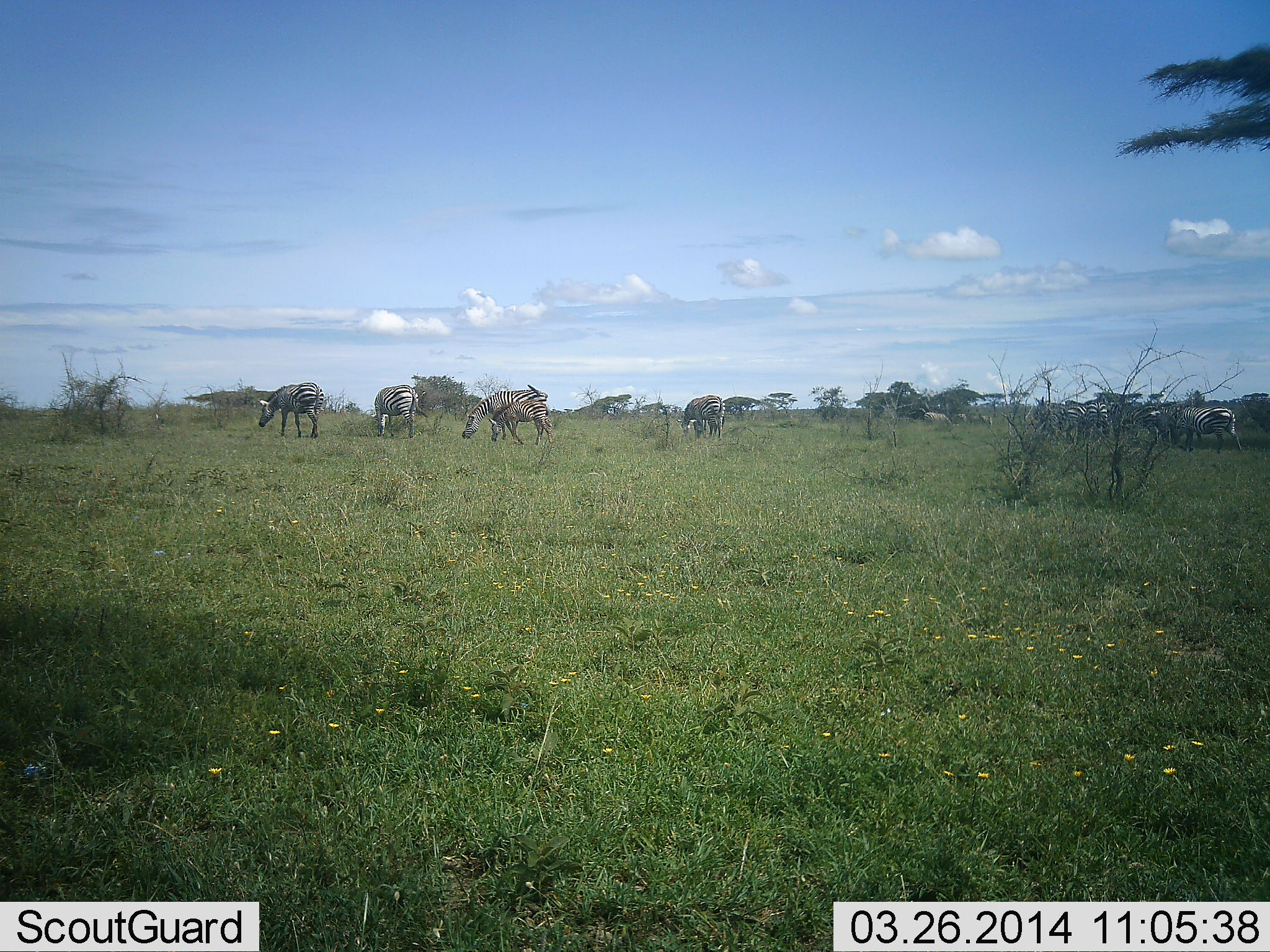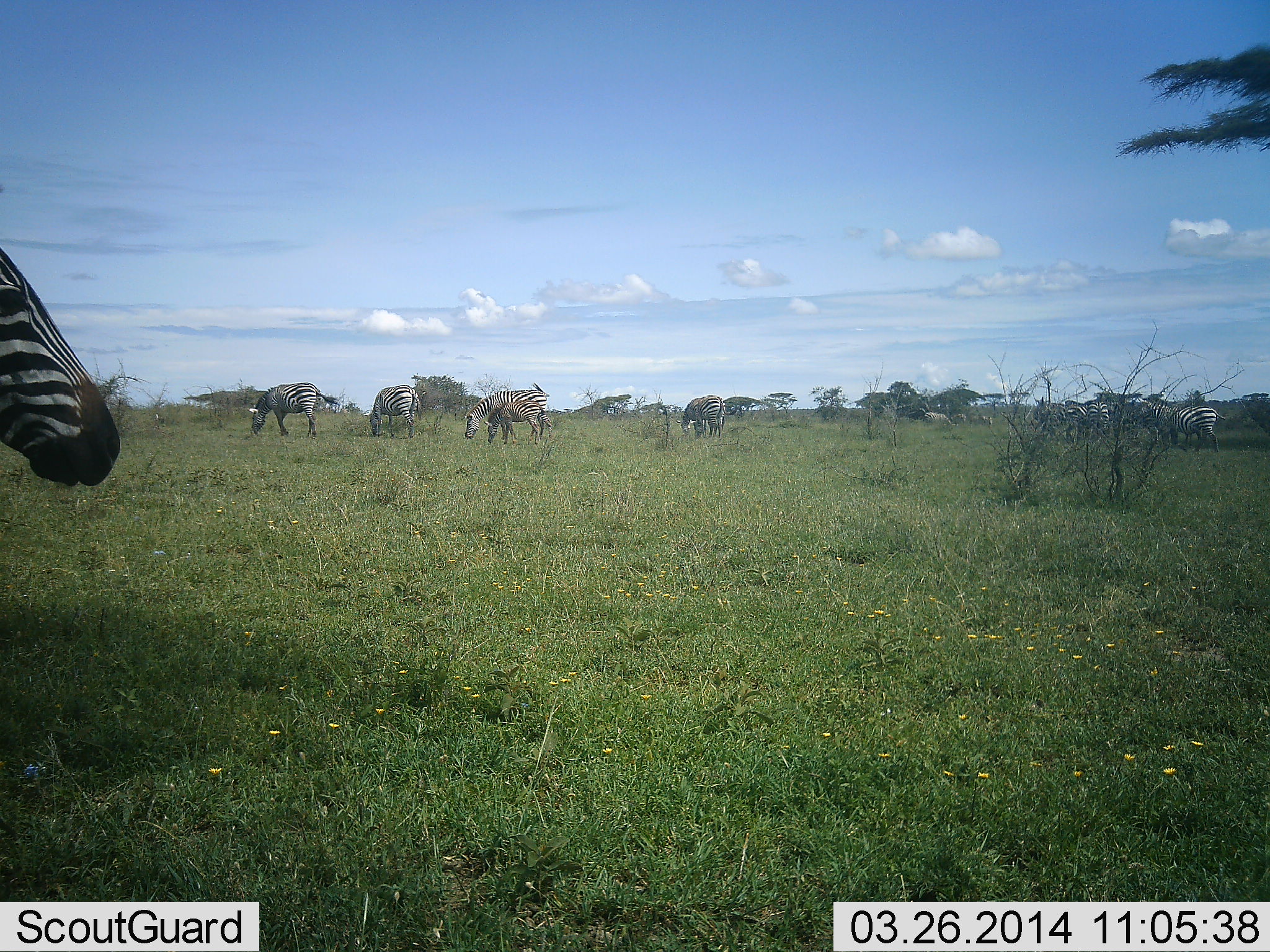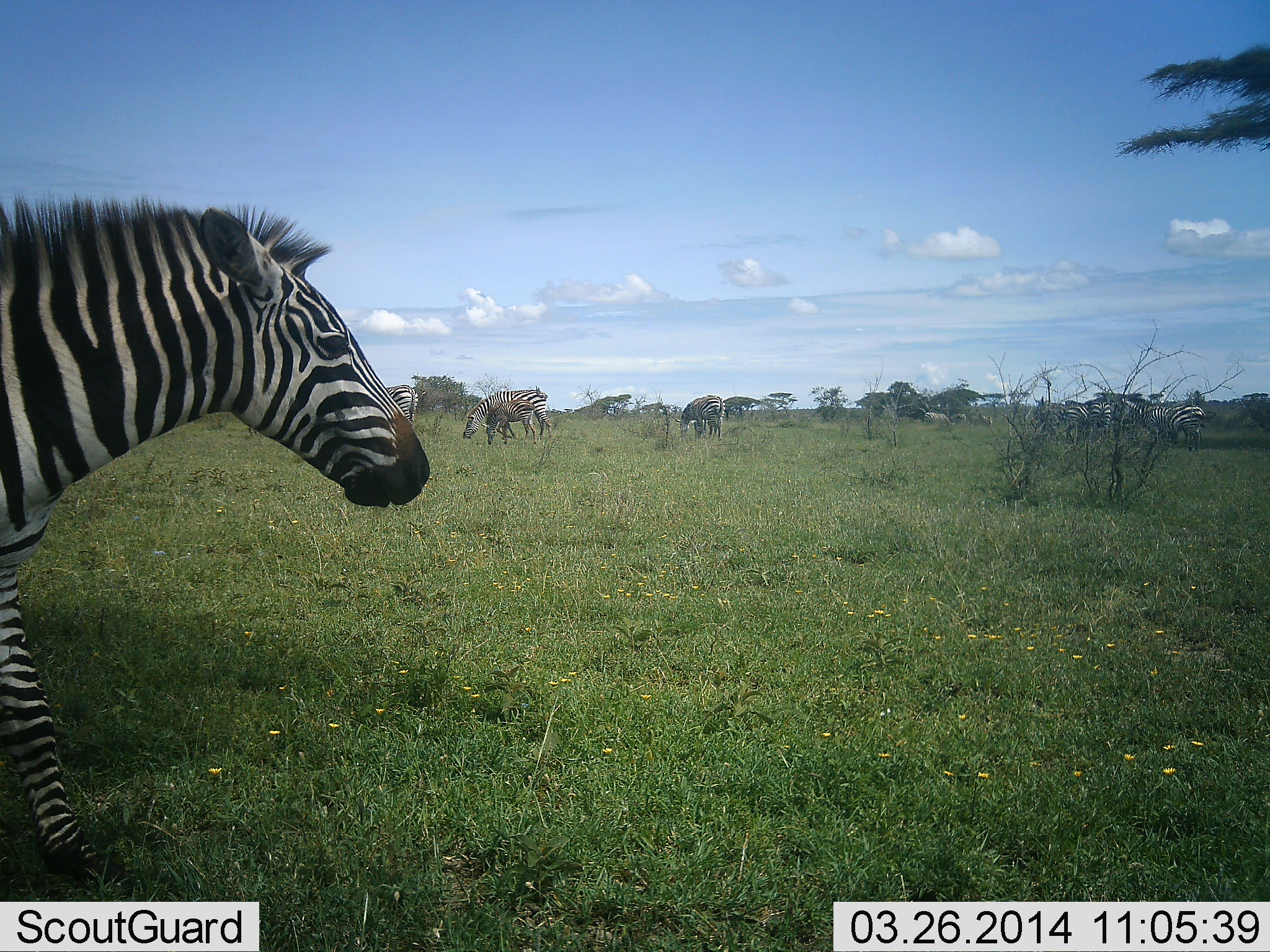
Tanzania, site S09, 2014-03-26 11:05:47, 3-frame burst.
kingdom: Animalia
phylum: Chordata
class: Mammalia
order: Perissodactyla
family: Equidae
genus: Equus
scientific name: Equus quagga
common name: plains zebra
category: zebra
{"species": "zebra (plains zebra) (Equus quagga)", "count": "9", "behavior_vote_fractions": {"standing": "36%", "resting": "0%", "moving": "73%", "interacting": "9%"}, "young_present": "64%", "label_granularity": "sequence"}